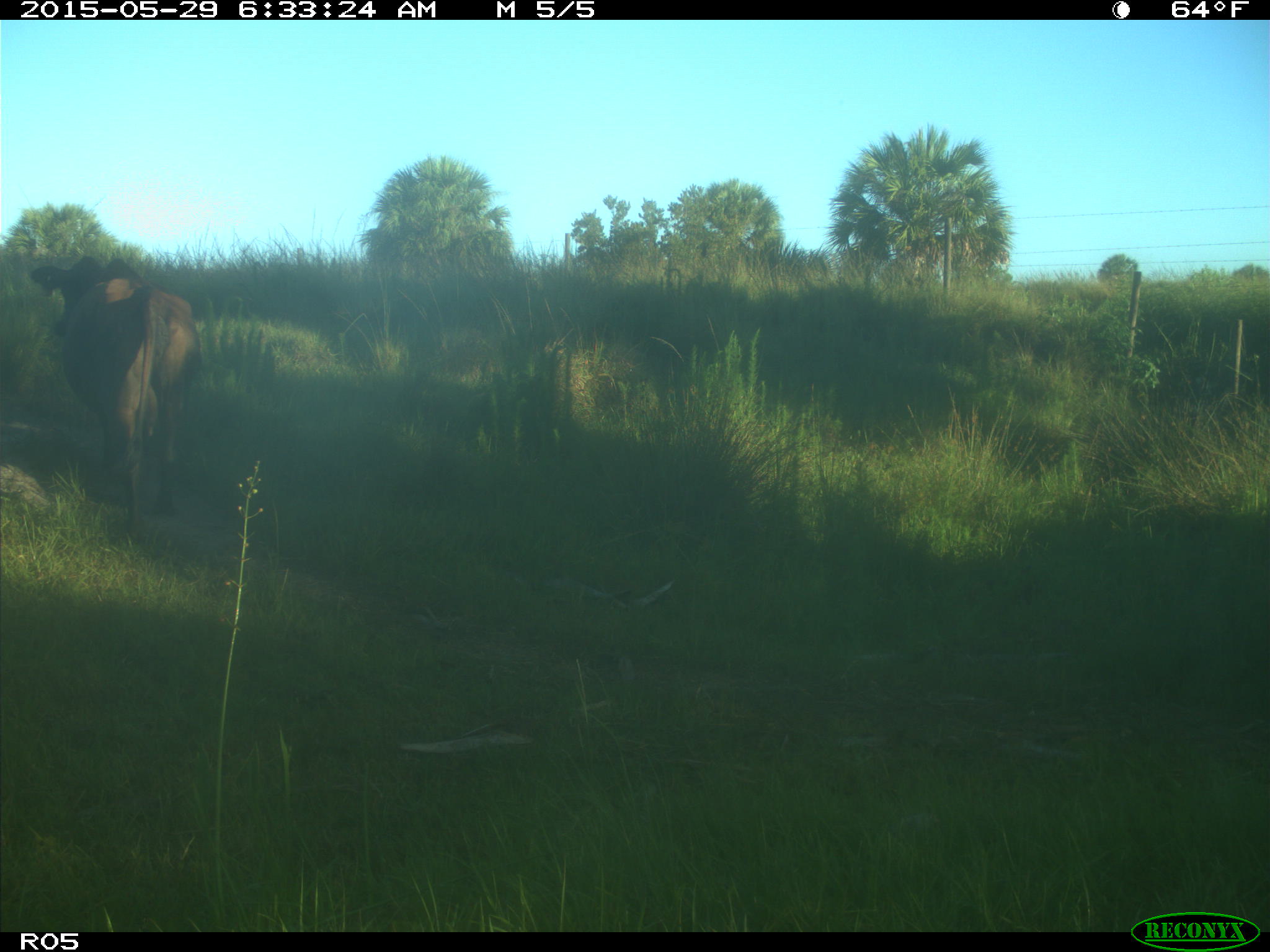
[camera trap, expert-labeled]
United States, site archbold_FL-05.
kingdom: Animalia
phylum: Chordata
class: Mammalia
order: Artiodactyla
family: Bovidae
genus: Bos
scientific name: Bos taurus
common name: domestic cow